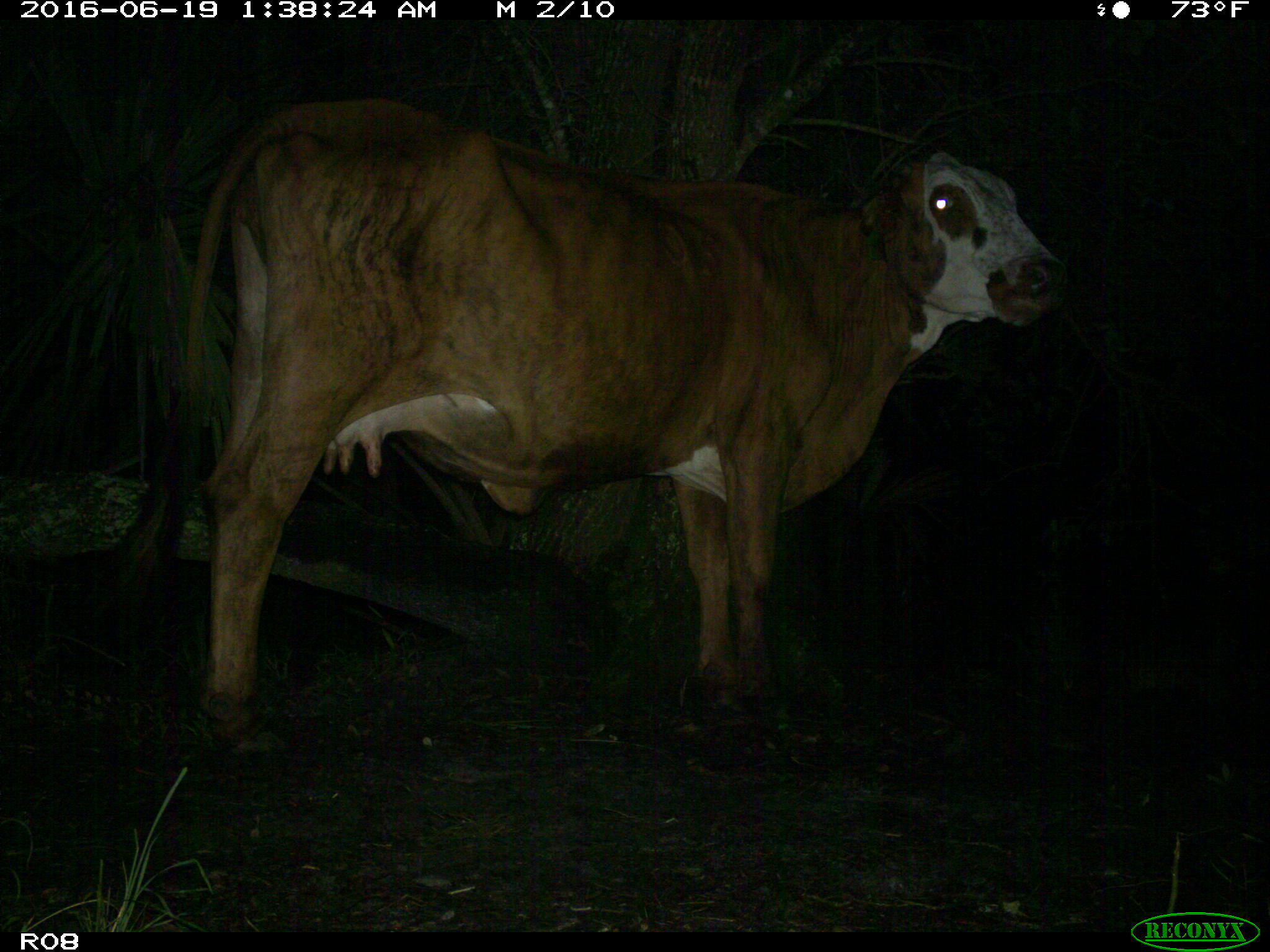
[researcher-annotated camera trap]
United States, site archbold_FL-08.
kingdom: Animalia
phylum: Chordata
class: Mammalia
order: Artiodactyla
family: Bovidae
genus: Bos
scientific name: Bos taurus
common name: domestic cow